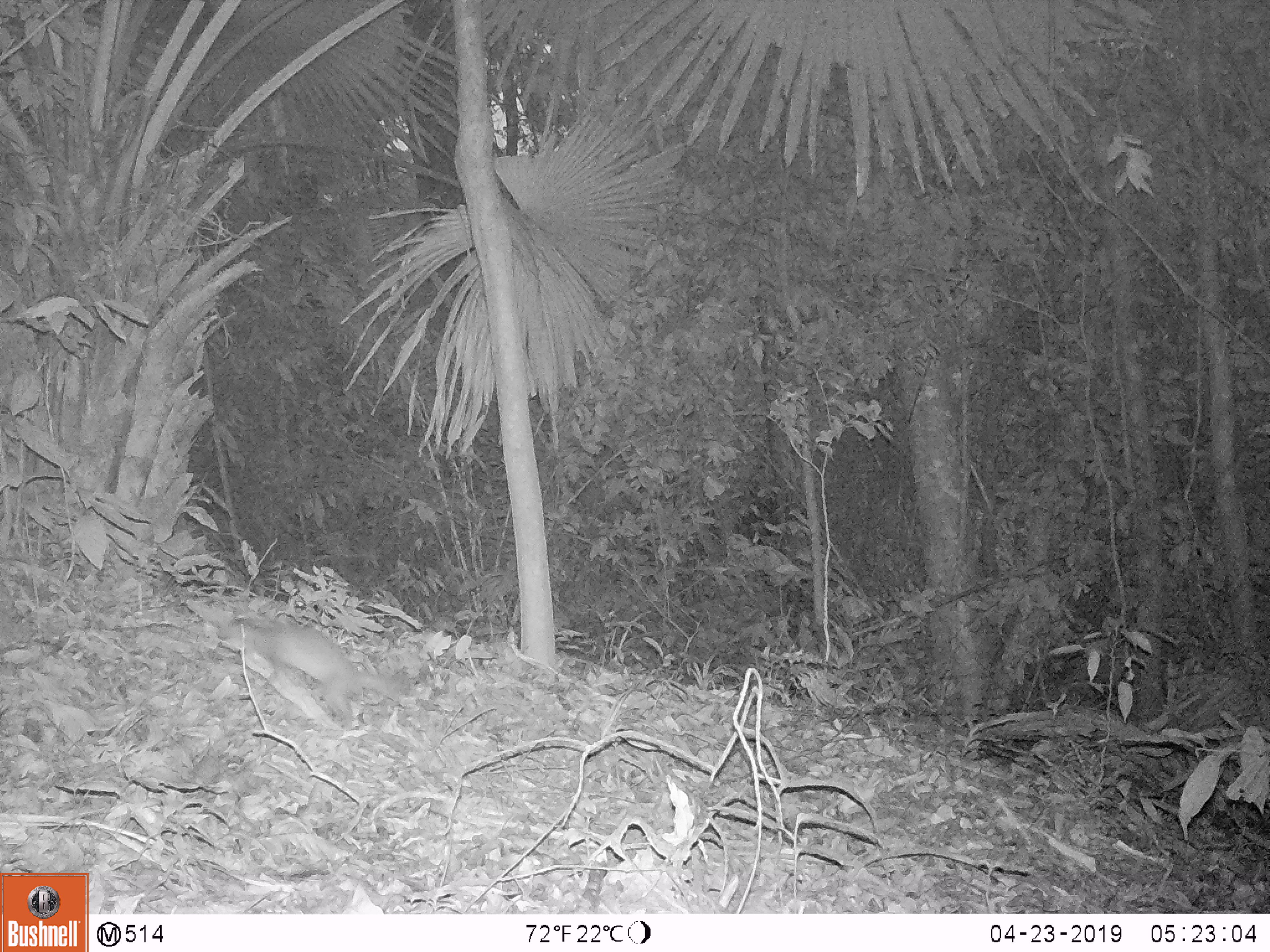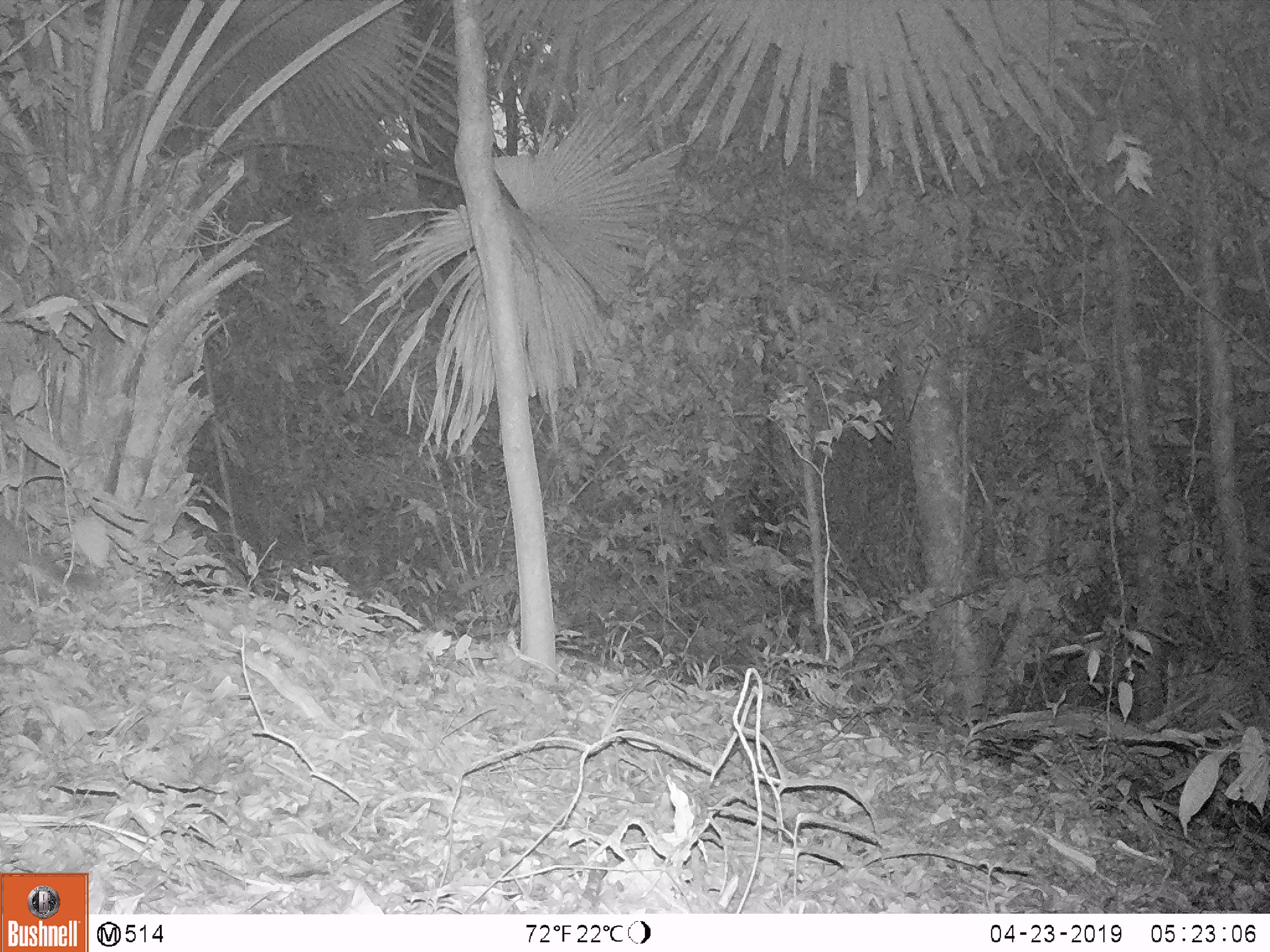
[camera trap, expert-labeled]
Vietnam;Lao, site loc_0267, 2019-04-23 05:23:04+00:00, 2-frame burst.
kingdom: Animalia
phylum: Chordata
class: Mammalia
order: Carnivora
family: Mustelidae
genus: Melogale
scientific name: Melogale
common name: ferret badger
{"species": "ferret badger (Melogale)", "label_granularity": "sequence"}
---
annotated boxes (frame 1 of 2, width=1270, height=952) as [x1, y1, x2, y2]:
ferret badger: [214, 616, 424, 727]